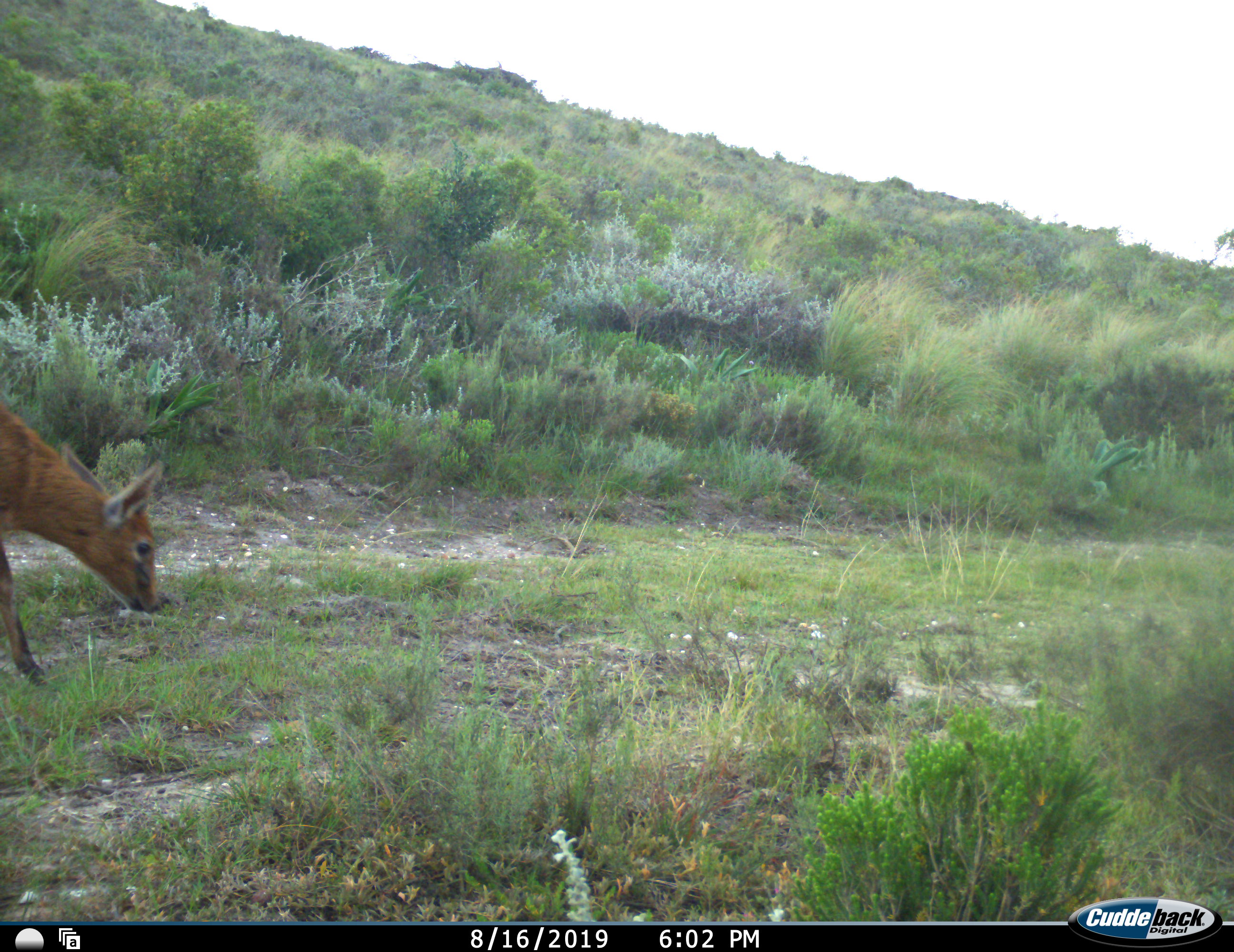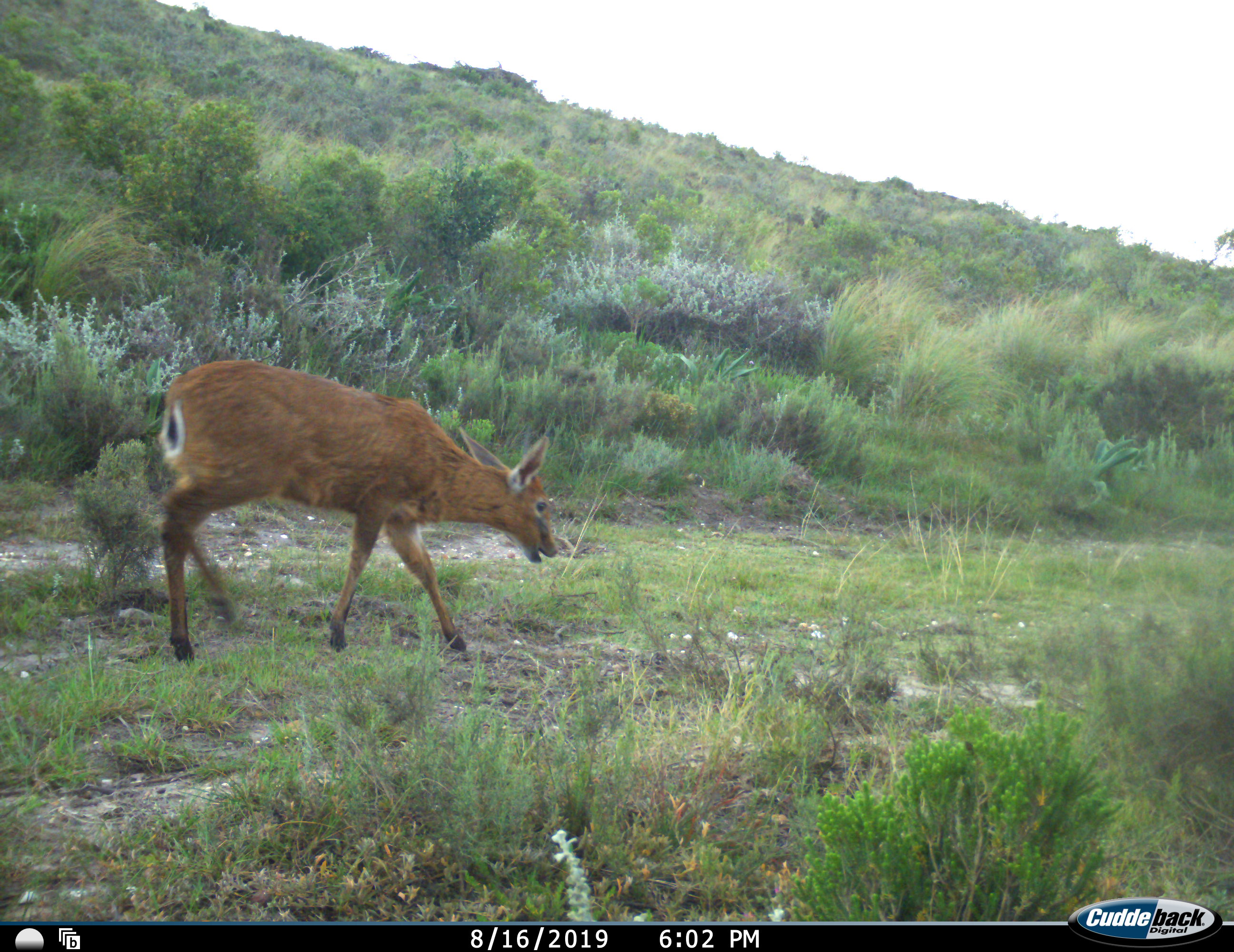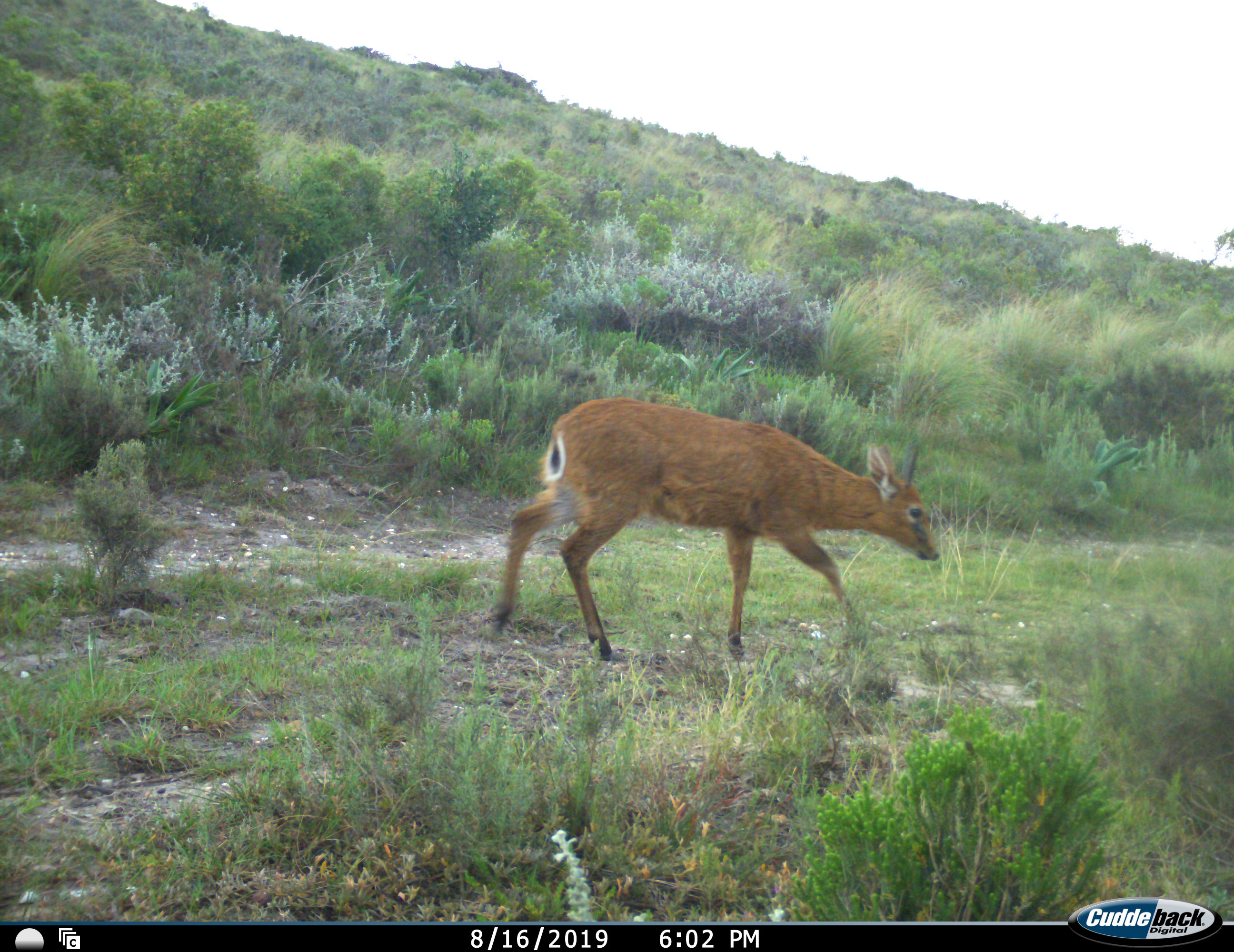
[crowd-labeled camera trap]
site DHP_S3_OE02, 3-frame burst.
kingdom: Animalia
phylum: Chordata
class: Mammalia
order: Artiodactyla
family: Bovidae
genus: Sylvicapra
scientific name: Sylvicapra grimmia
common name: common duiker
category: duikercommongrey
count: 1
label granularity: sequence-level